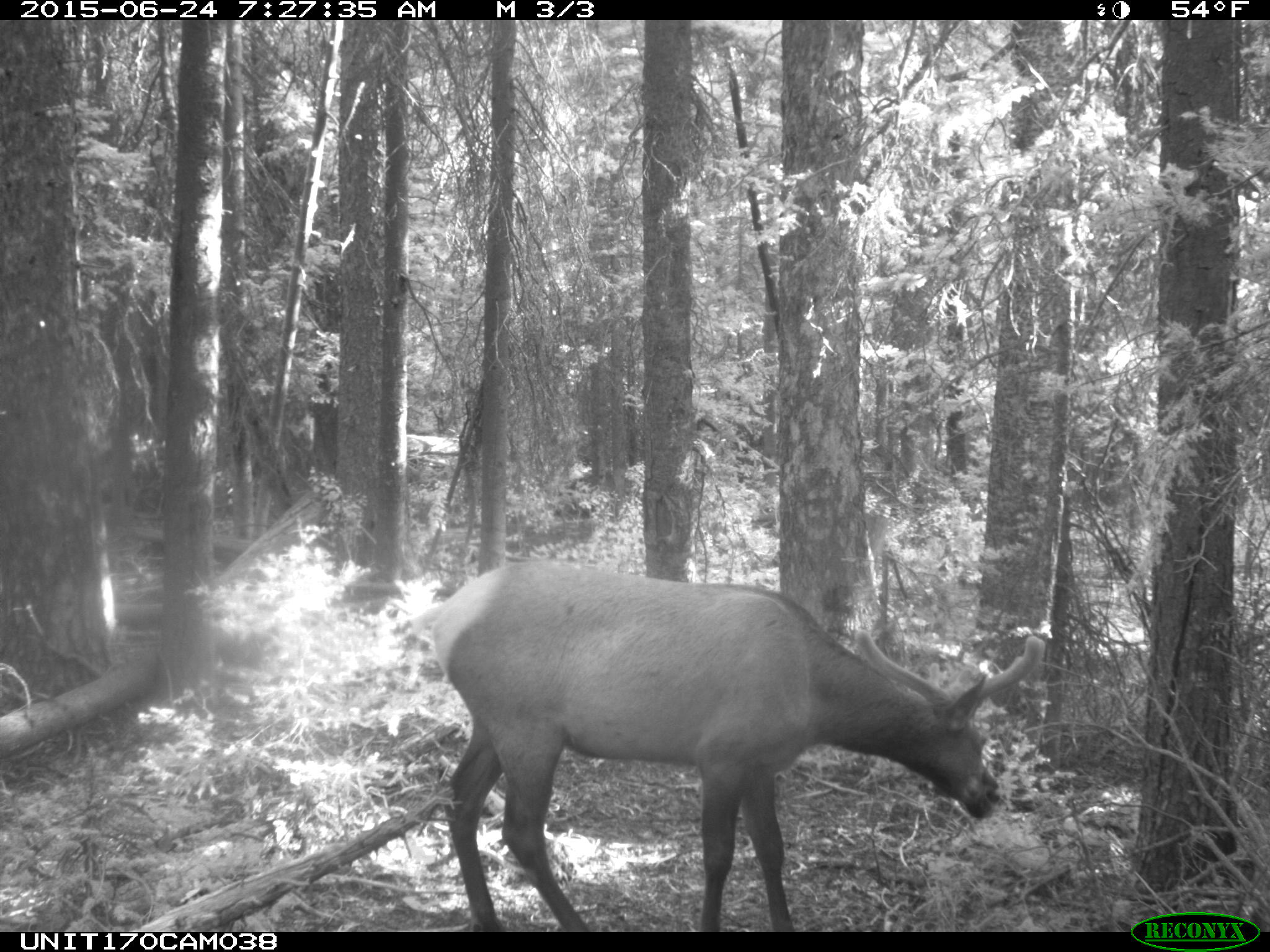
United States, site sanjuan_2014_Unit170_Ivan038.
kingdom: Animalia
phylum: Chordata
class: Mammalia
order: Artiodactyla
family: Cervidae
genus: Cervus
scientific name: Cervus elaphus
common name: red deer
Cervus elaphus (red deer).